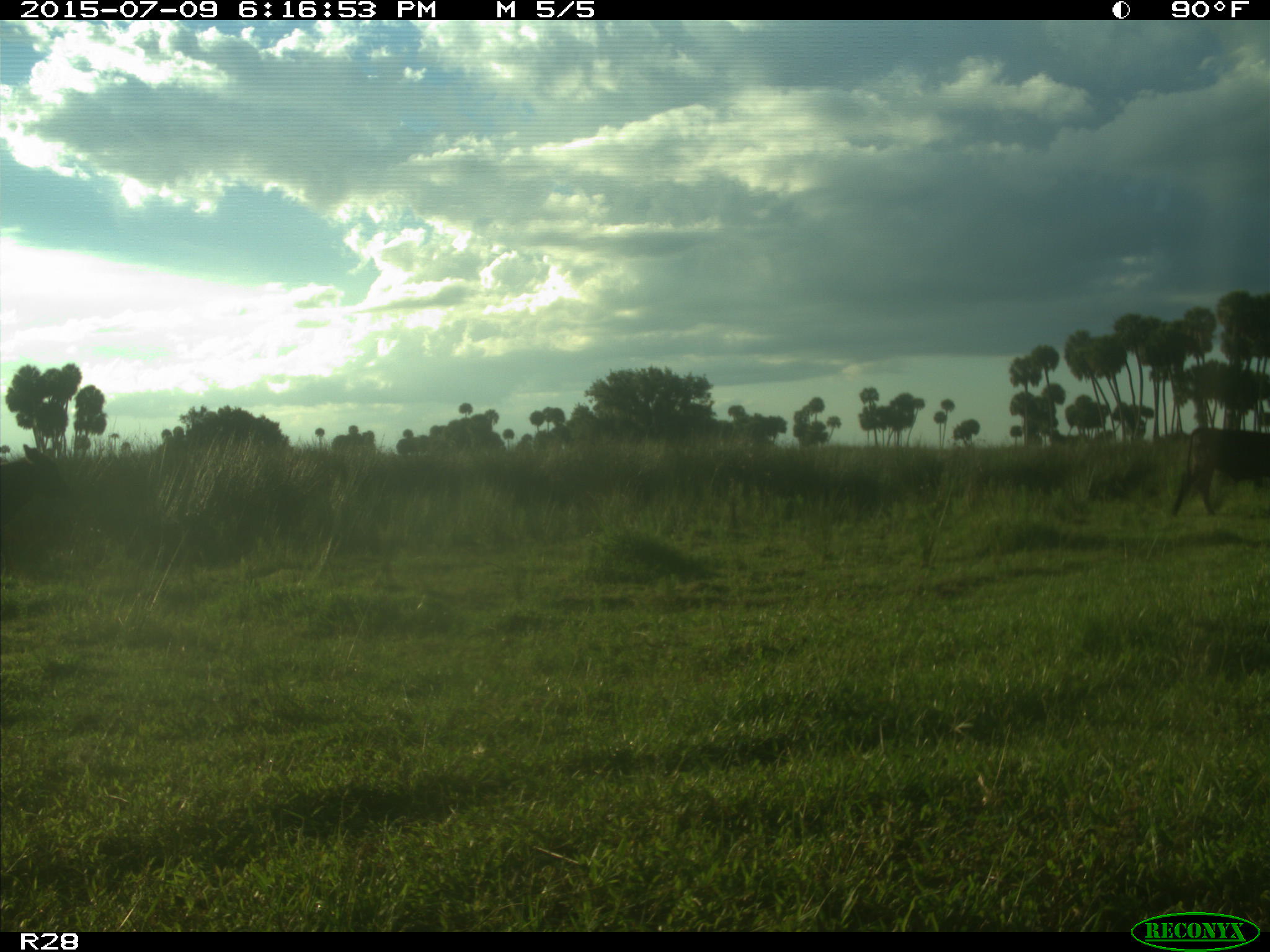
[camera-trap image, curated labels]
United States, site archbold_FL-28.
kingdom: Animalia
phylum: Chordata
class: Mammalia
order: Artiodactyla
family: Bovidae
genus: Bos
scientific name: Bos taurus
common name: domestic cow